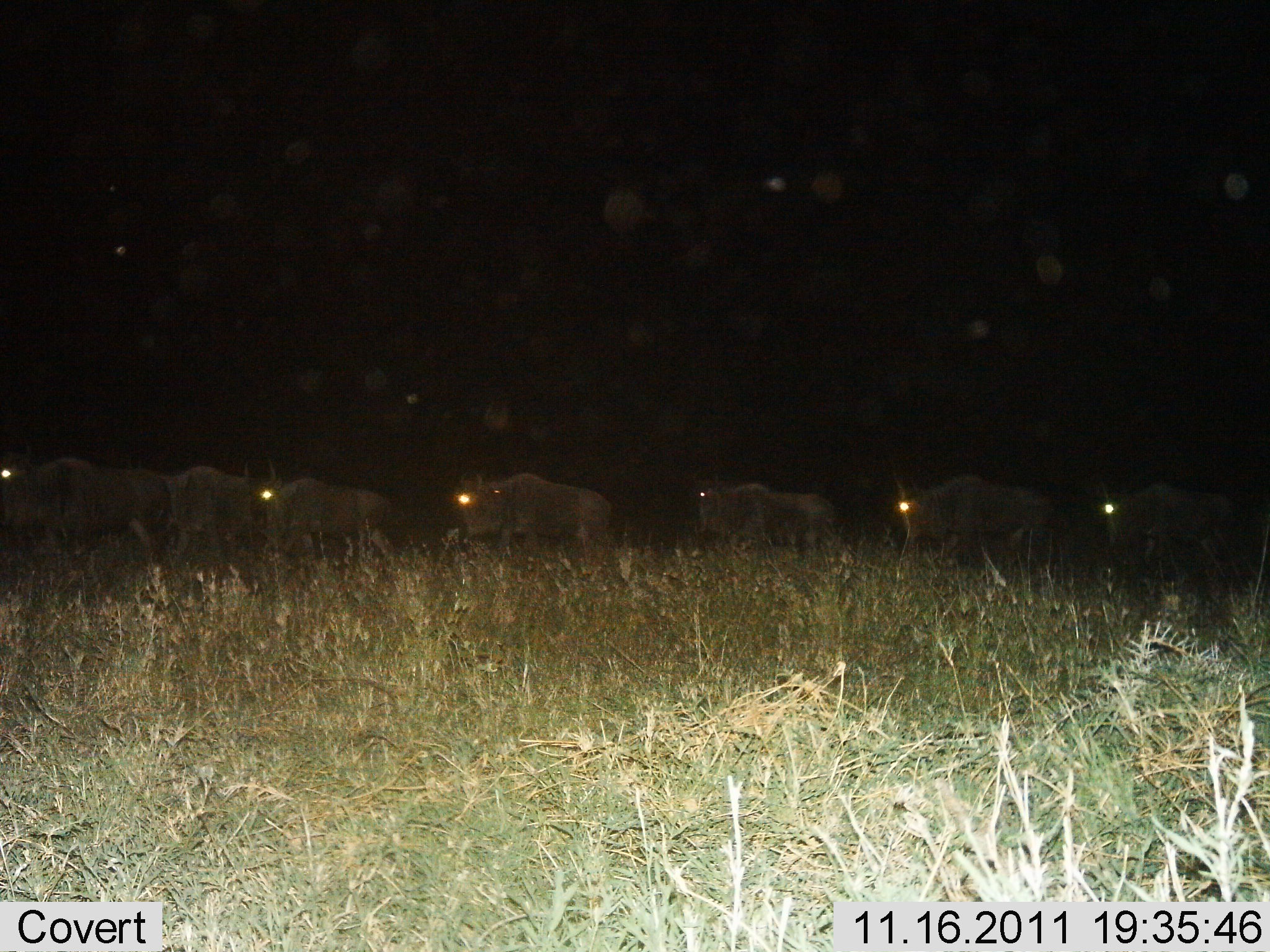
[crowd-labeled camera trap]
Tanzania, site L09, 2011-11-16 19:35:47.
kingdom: Animalia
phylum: Chordata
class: Mammalia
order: Artiodactyla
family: Bovidae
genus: Connochaetes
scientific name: Connochaetes taurinus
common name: blue wildebeest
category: wildebeest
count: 7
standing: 17%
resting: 0%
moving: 92%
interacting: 0%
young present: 0%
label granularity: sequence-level